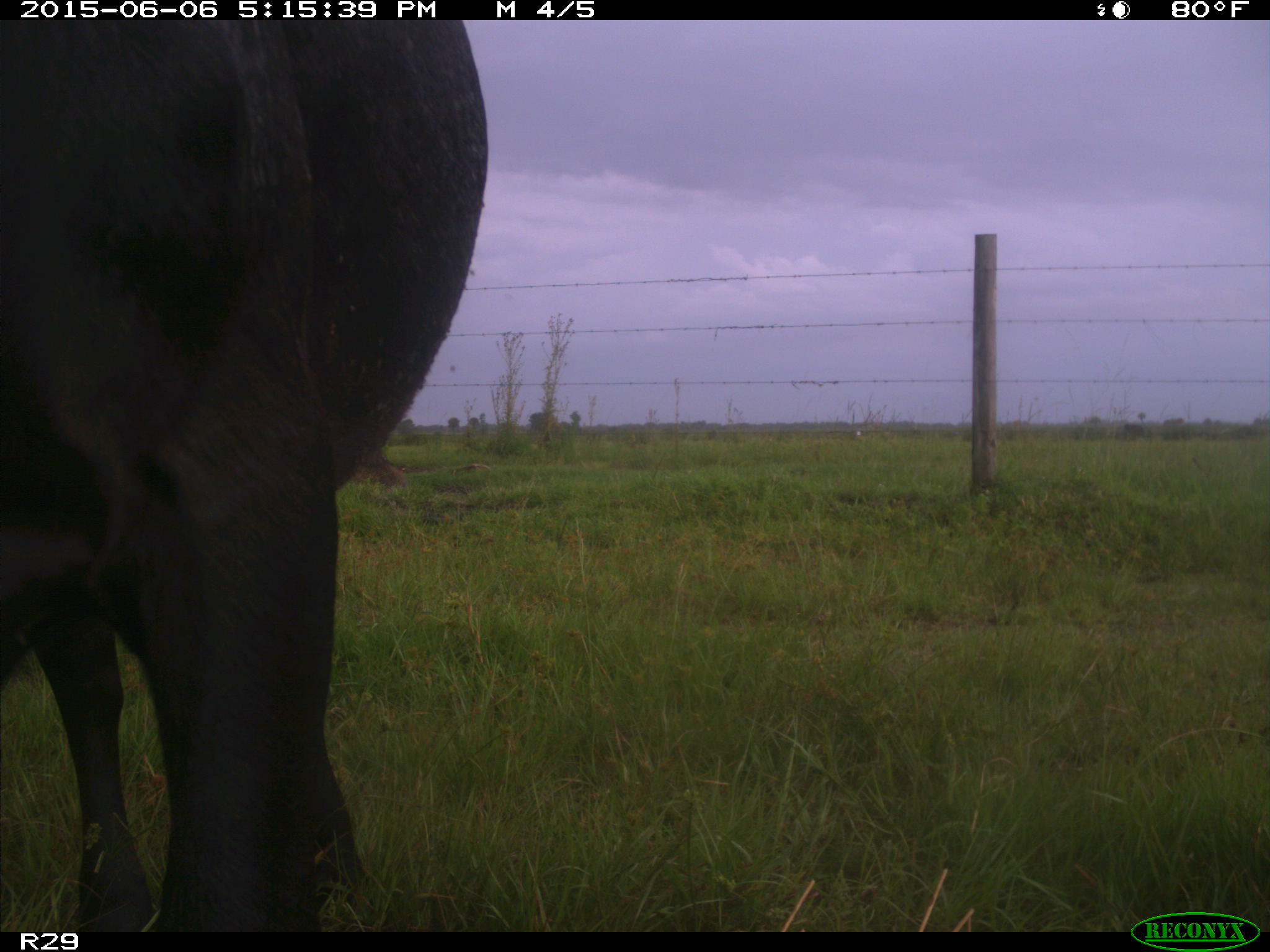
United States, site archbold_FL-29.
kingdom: Animalia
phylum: Chordata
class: Mammalia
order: Artiodactyla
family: Bovidae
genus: Bos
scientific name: Bos taurus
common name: domestic cow